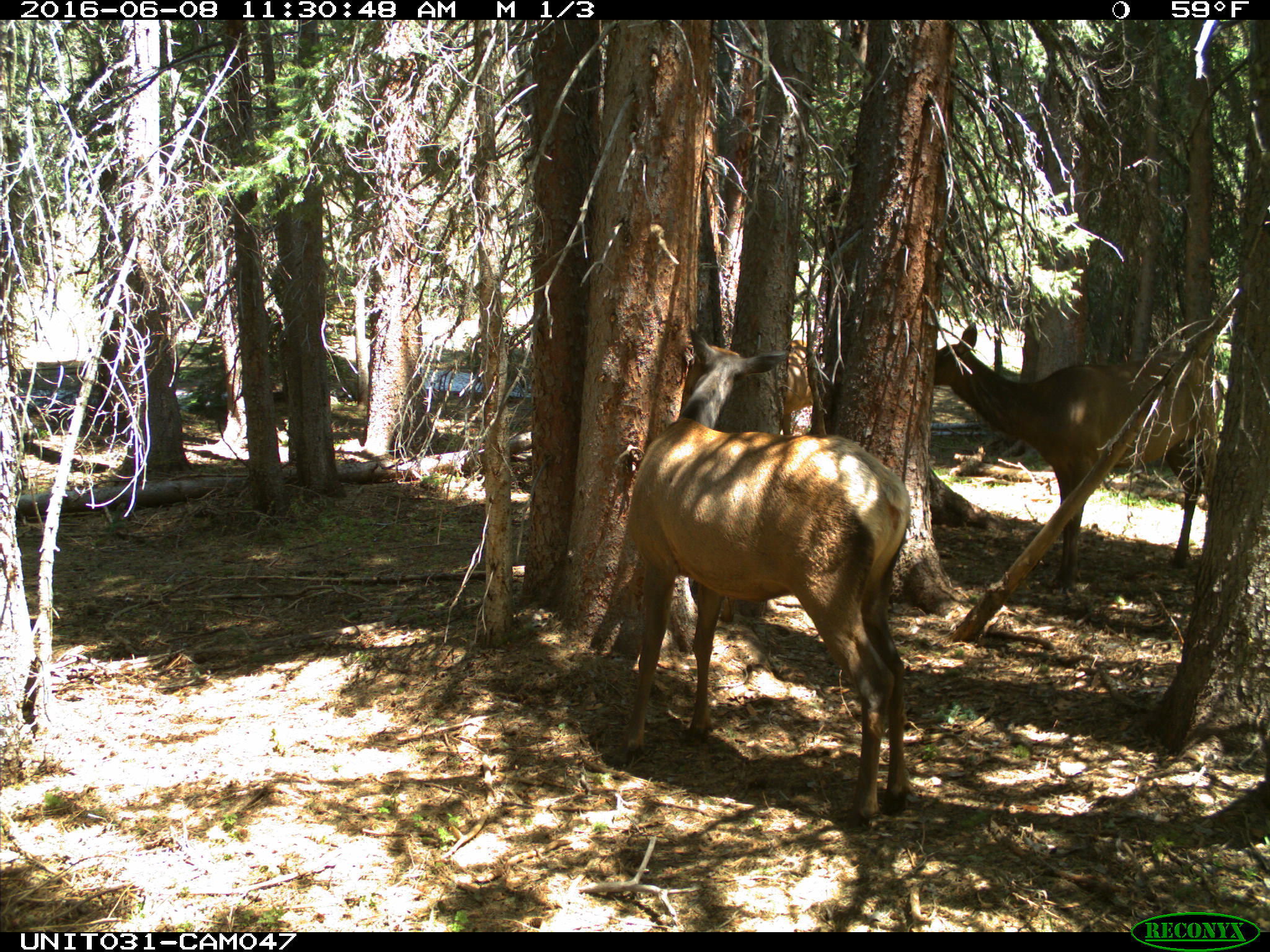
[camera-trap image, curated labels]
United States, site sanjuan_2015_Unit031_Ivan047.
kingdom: Animalia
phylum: Chordata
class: Mammalia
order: Artiodactyla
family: Cervidae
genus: Cervus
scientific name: Cervus elaphus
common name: red deer